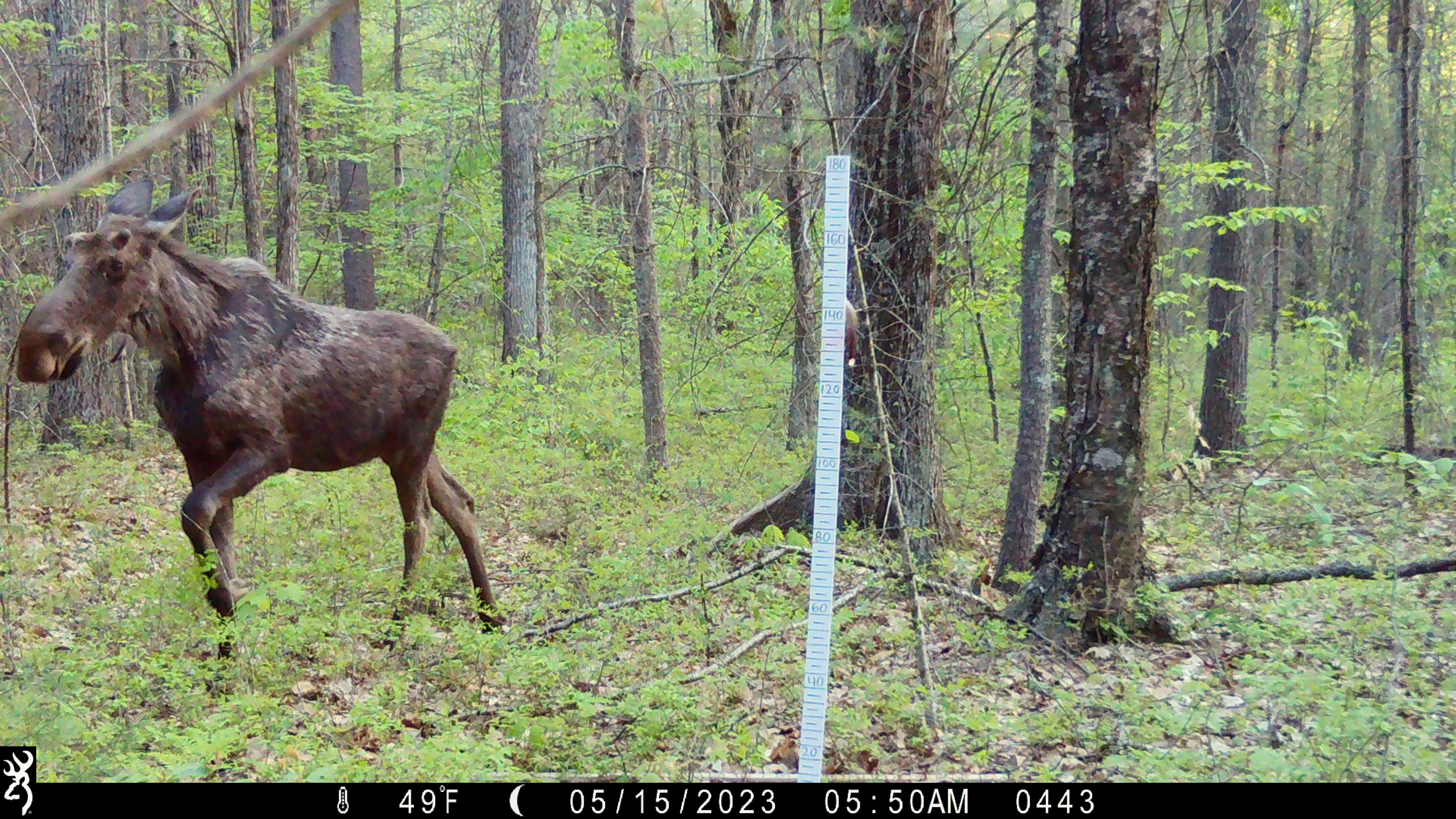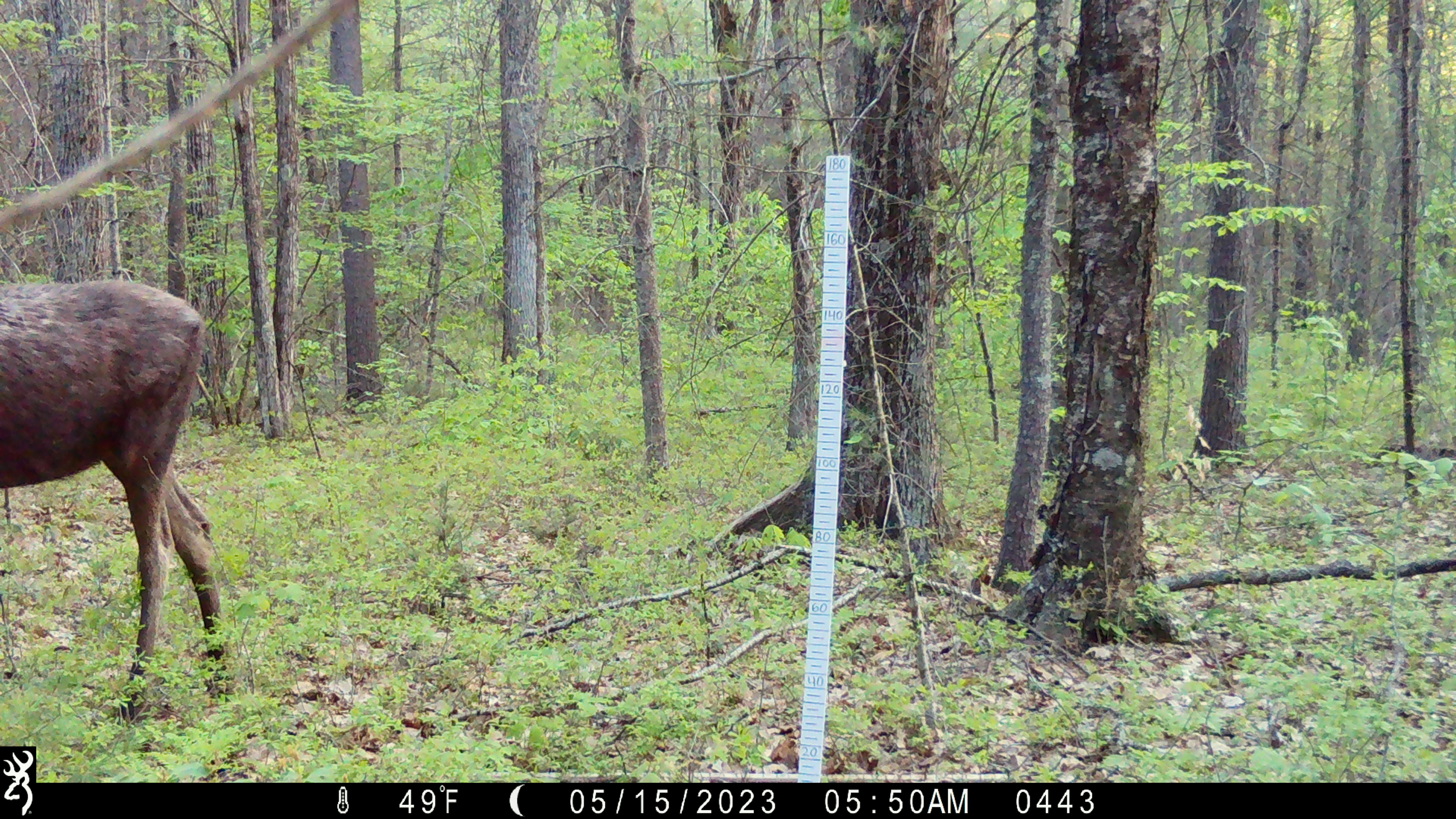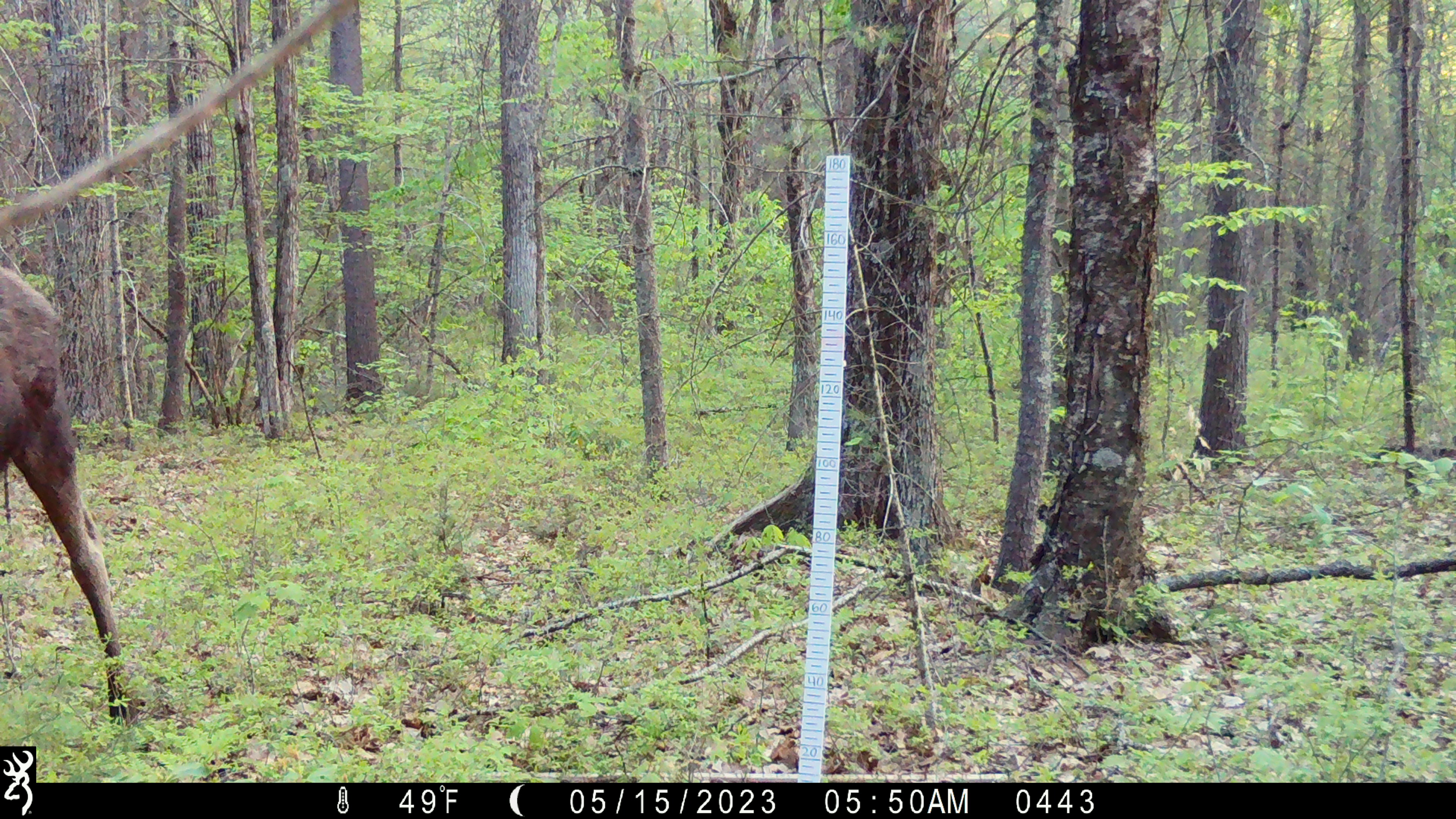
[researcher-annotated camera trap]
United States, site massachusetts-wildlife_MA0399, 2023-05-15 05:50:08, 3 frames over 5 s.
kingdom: Animalia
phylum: Chordata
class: Mammalia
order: Artiodactyla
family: Cervidae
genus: Alces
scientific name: Alces alces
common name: moose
Moose (Alces alces).